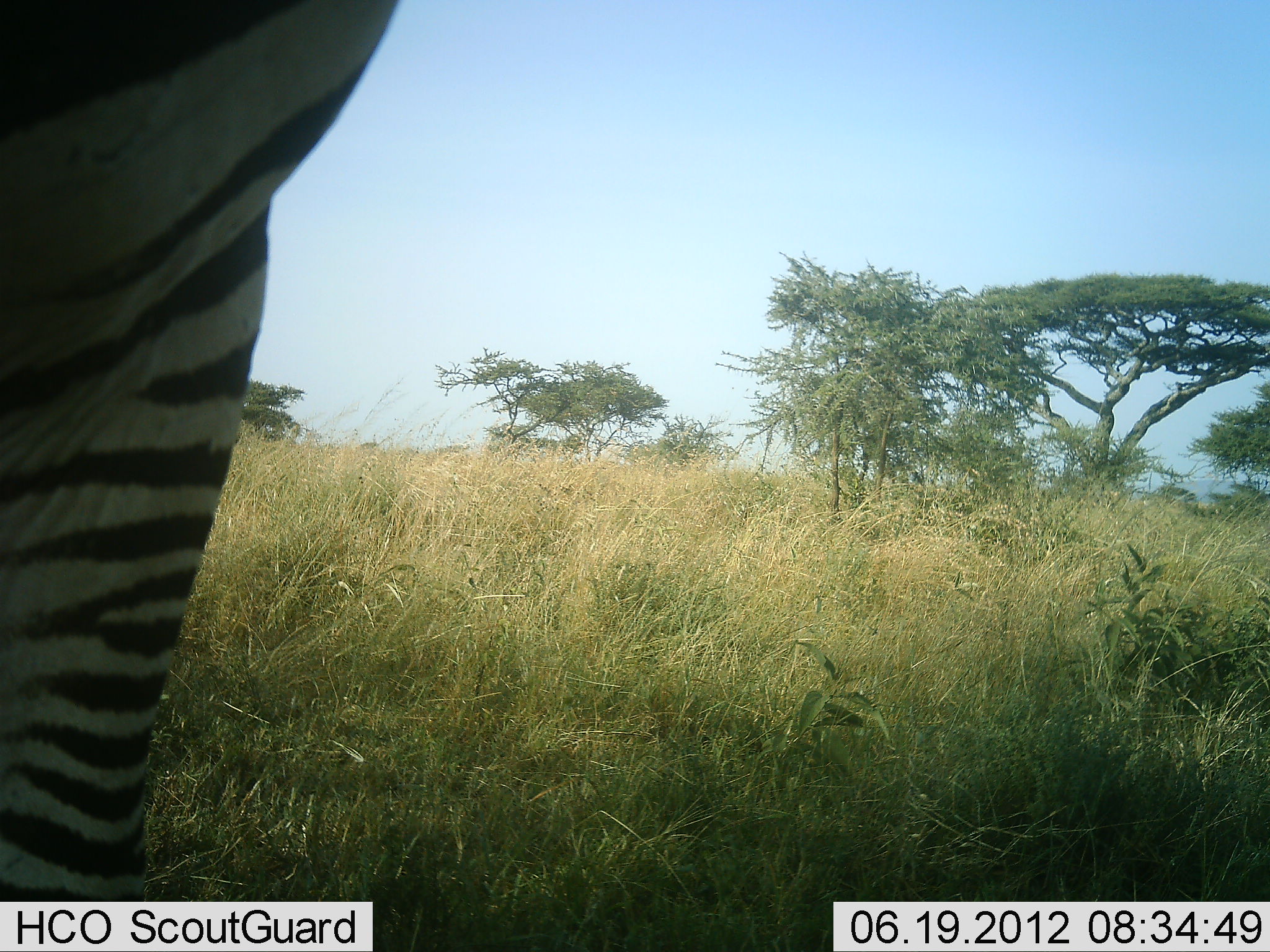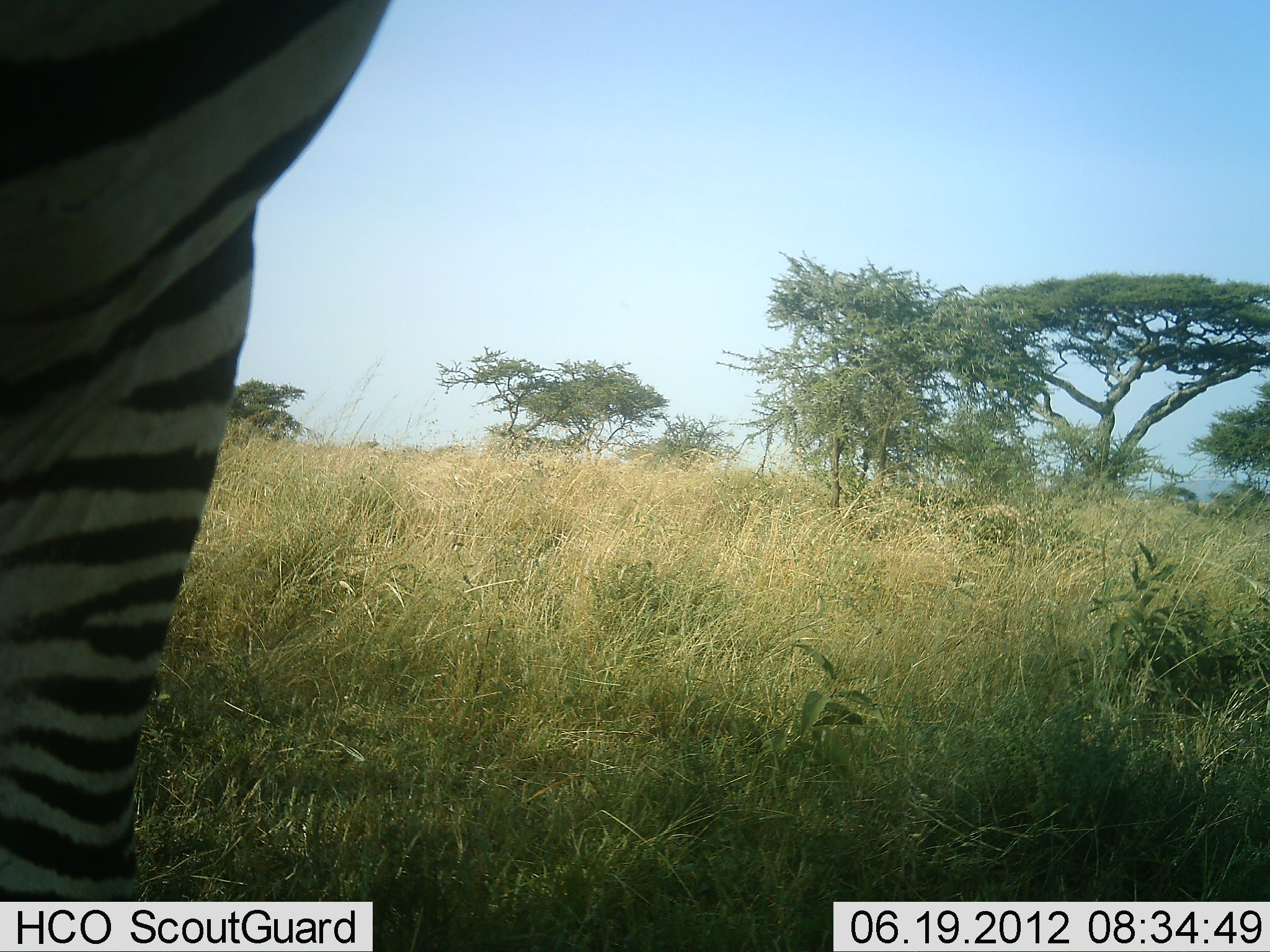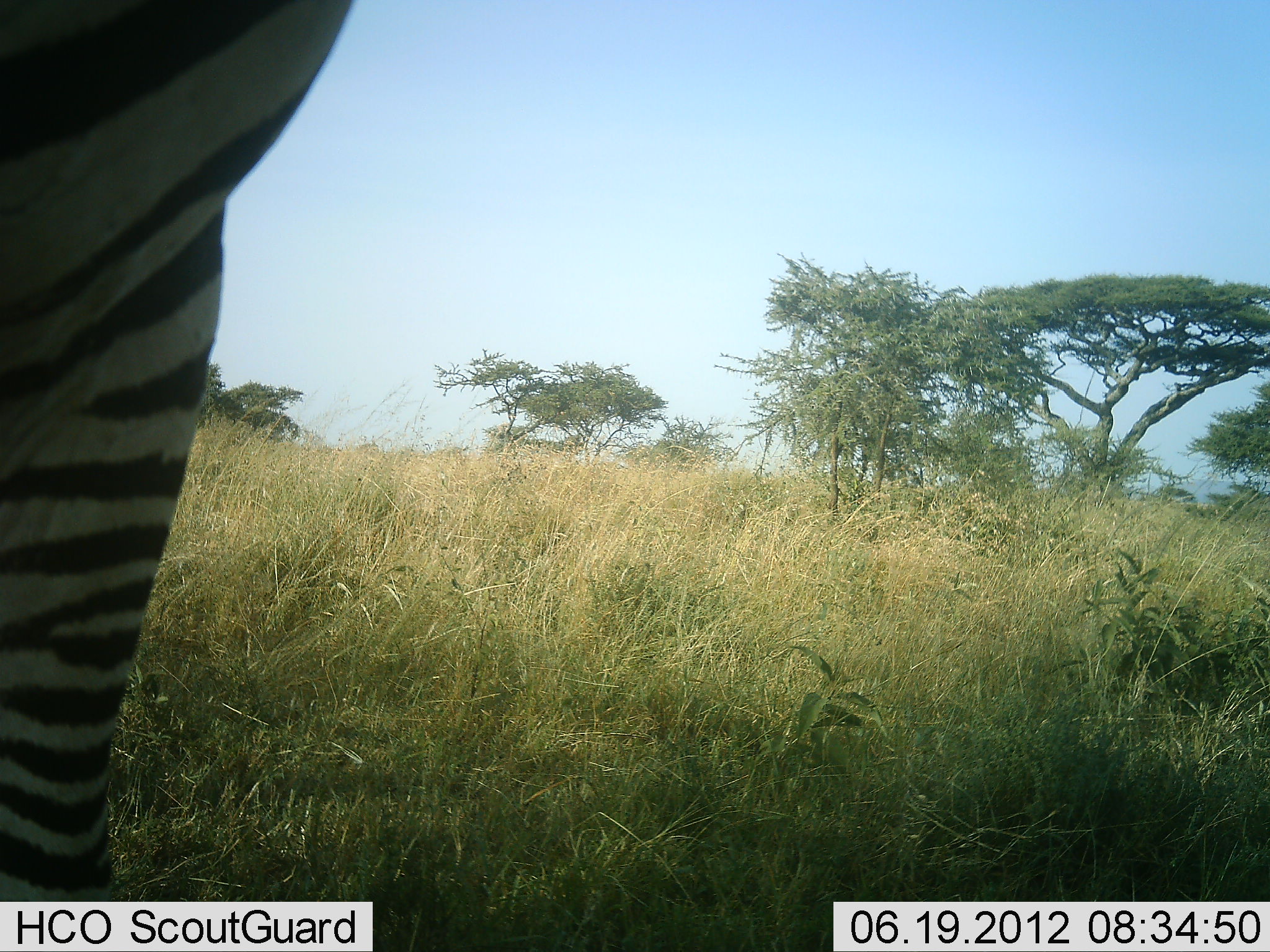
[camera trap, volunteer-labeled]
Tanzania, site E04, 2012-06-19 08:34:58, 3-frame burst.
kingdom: Animalia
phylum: Chordata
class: Mammalia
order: Perissodactyla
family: Equidae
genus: Equus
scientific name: Equus quagga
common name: plains zebra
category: zebra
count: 1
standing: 100%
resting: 0%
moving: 0%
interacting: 0%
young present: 0%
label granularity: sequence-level